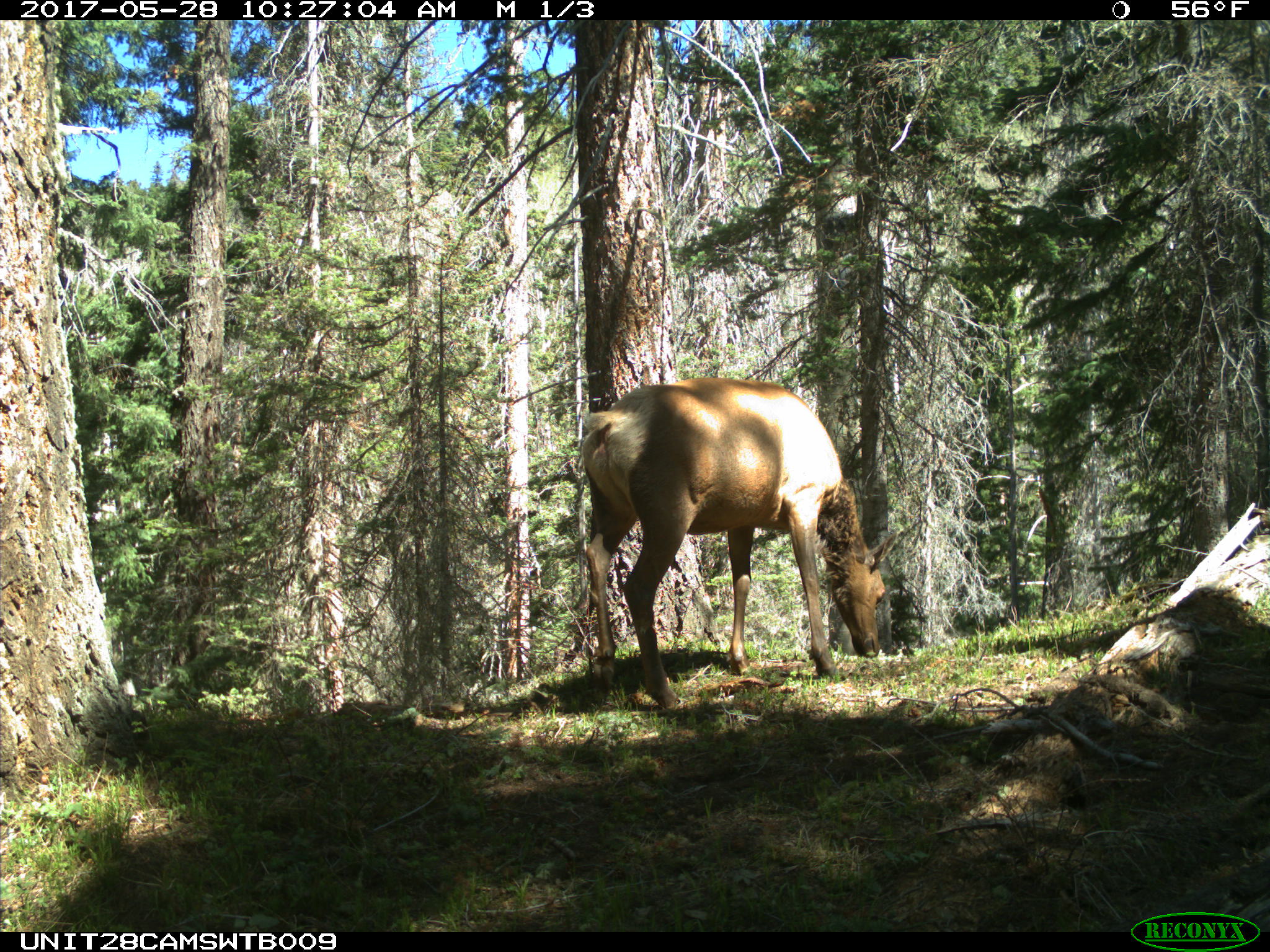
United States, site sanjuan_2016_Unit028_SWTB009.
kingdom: Animalia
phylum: Chordata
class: Mammalia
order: Artiodactyla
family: Cervidae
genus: Cervus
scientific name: Cervus elaphus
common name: red deer